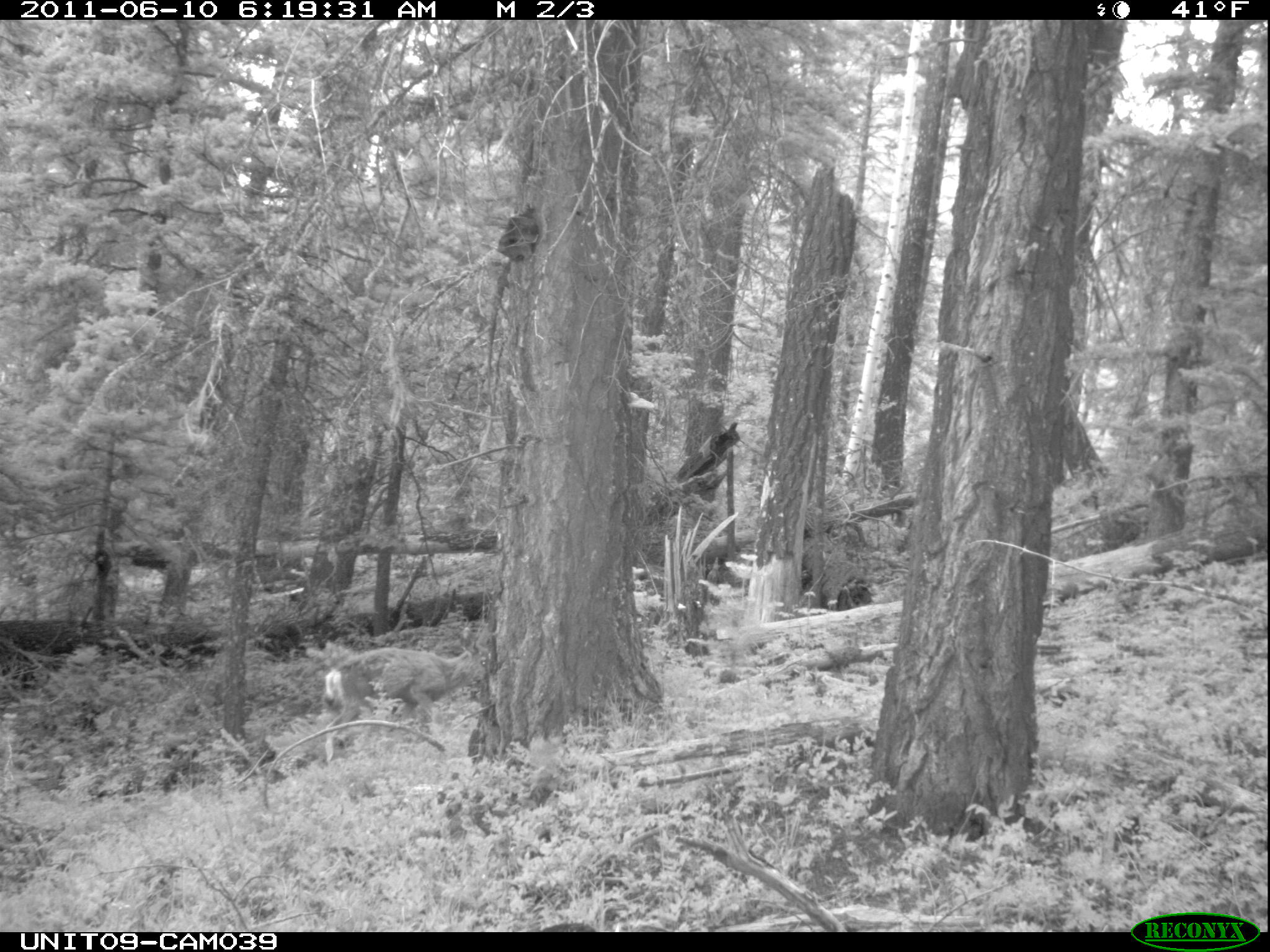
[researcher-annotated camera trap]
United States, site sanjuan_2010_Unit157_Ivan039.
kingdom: Animalia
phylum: Chordata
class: Mammalia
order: Artiodactyla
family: Cervidae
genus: Odocoileus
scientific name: Odocoileus hemionus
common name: mule deer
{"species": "Odocoileus hemionus (mule deer)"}